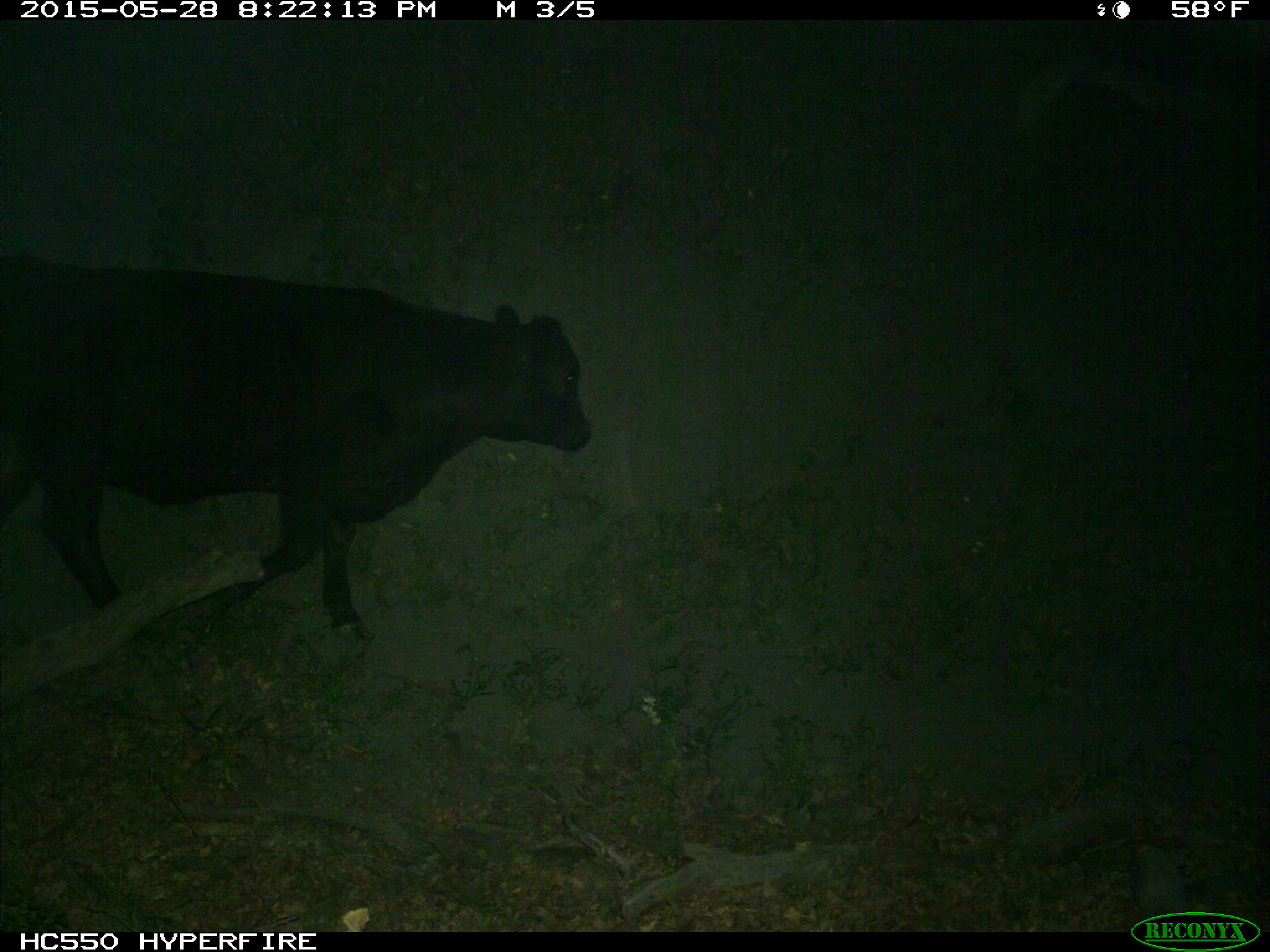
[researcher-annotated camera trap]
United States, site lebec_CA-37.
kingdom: Animalia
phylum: Chordata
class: Mammalia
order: Artiodactyla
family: Bovidae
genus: Bos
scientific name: Bos taurus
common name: domestic cow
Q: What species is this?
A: Bos taurus (domestic cow).